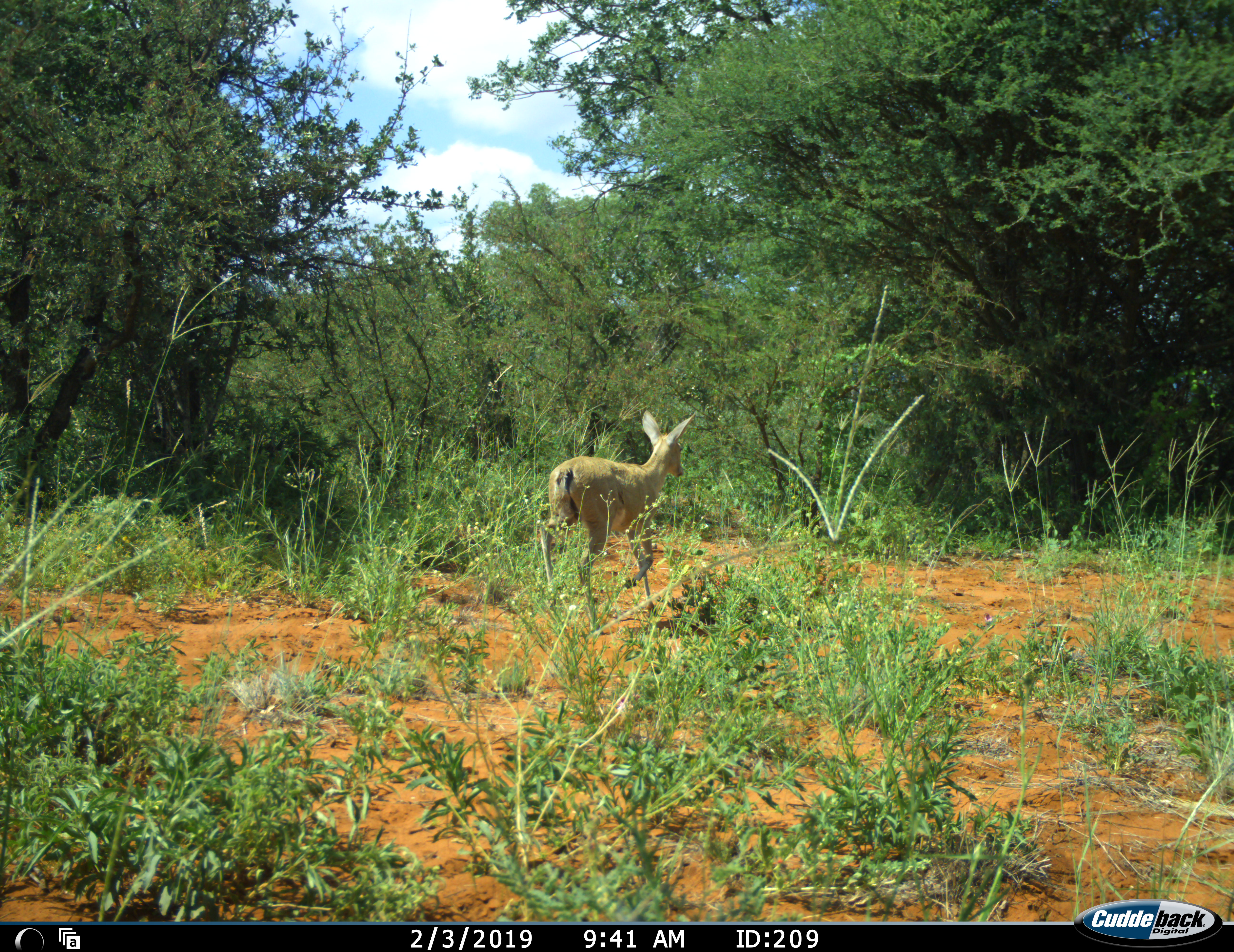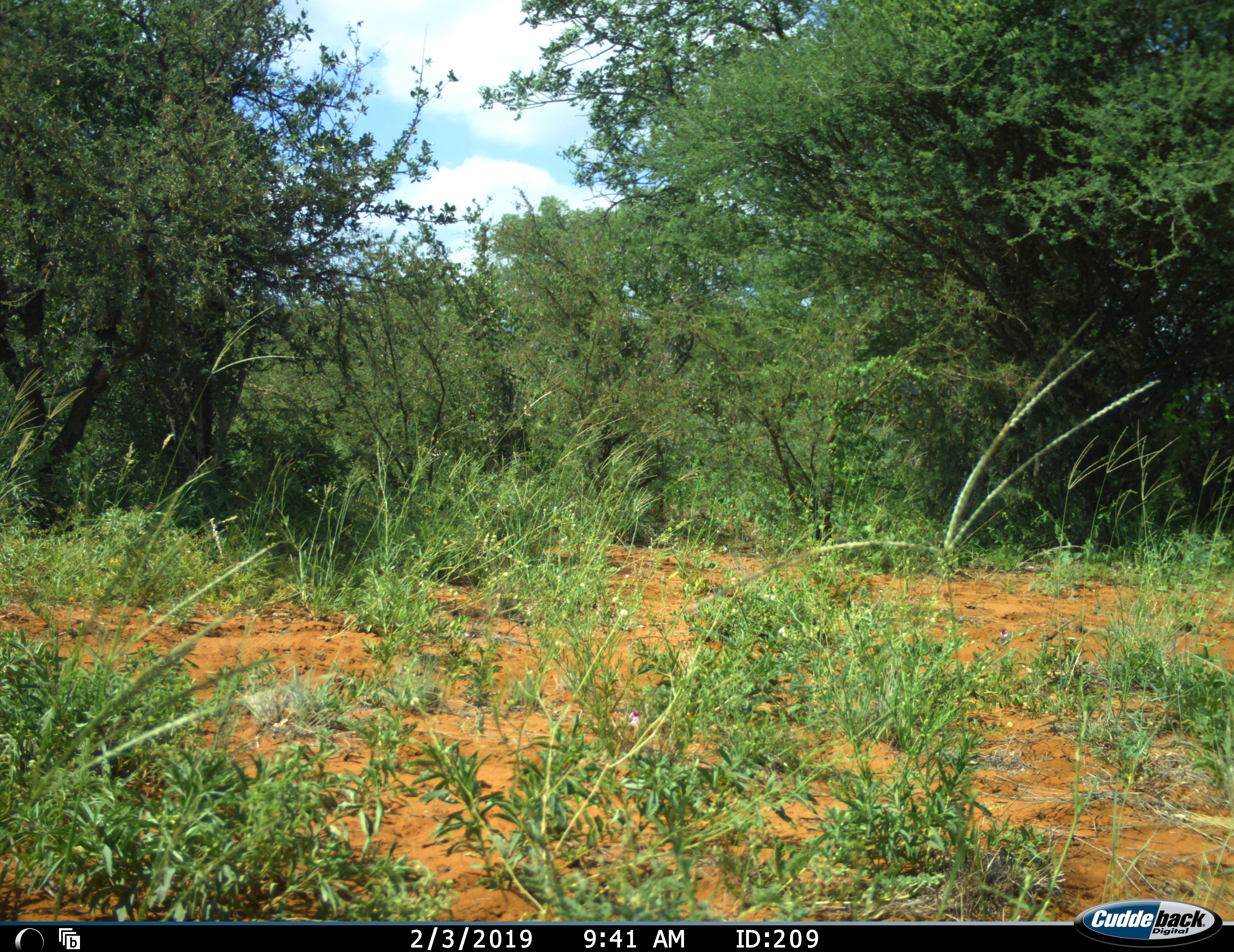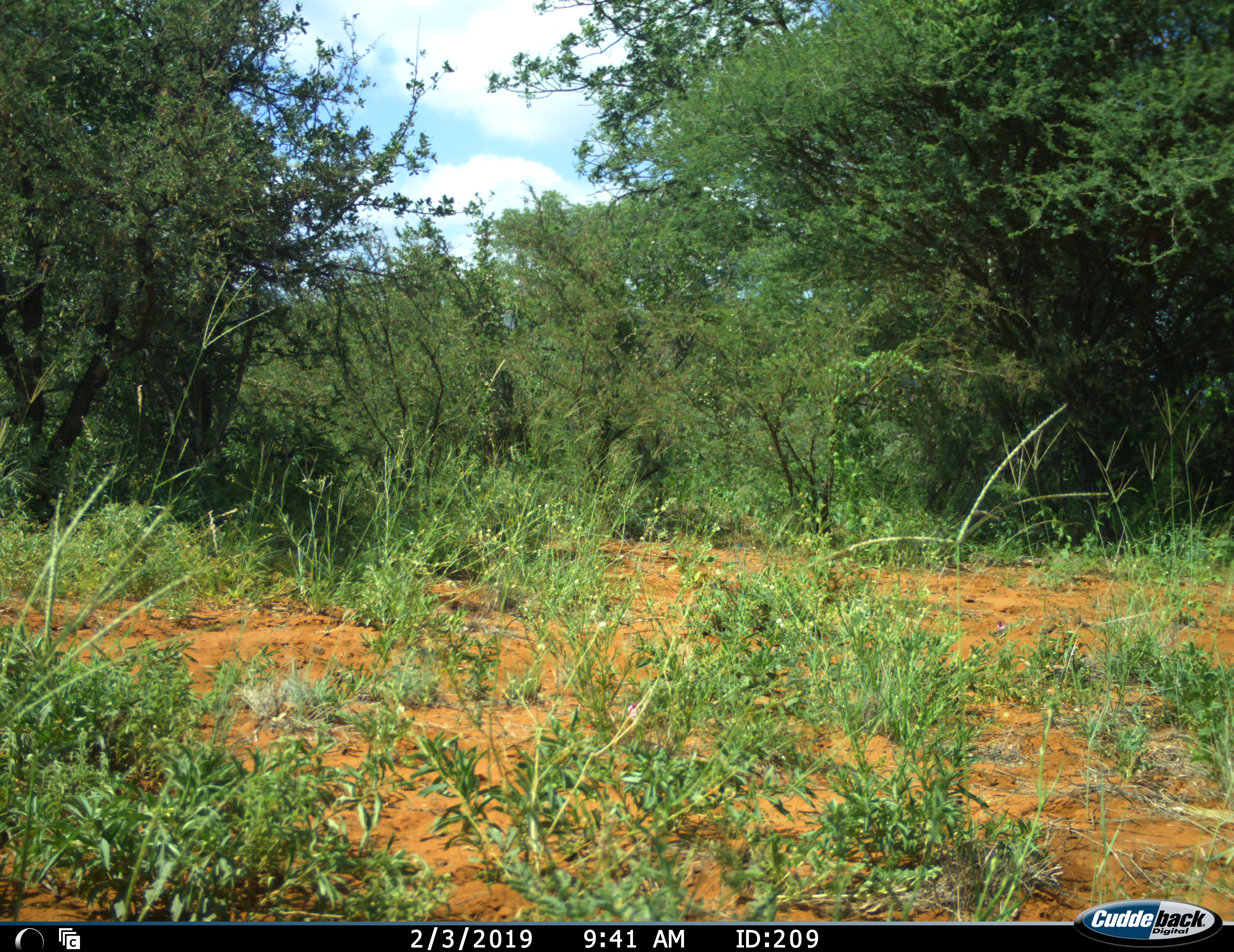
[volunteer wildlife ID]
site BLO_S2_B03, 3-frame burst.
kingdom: Animalia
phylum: Chordata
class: Mammalia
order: Artiodactyla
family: Bovidae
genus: Redunca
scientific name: Redunca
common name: reedbuck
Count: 1.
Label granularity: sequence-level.